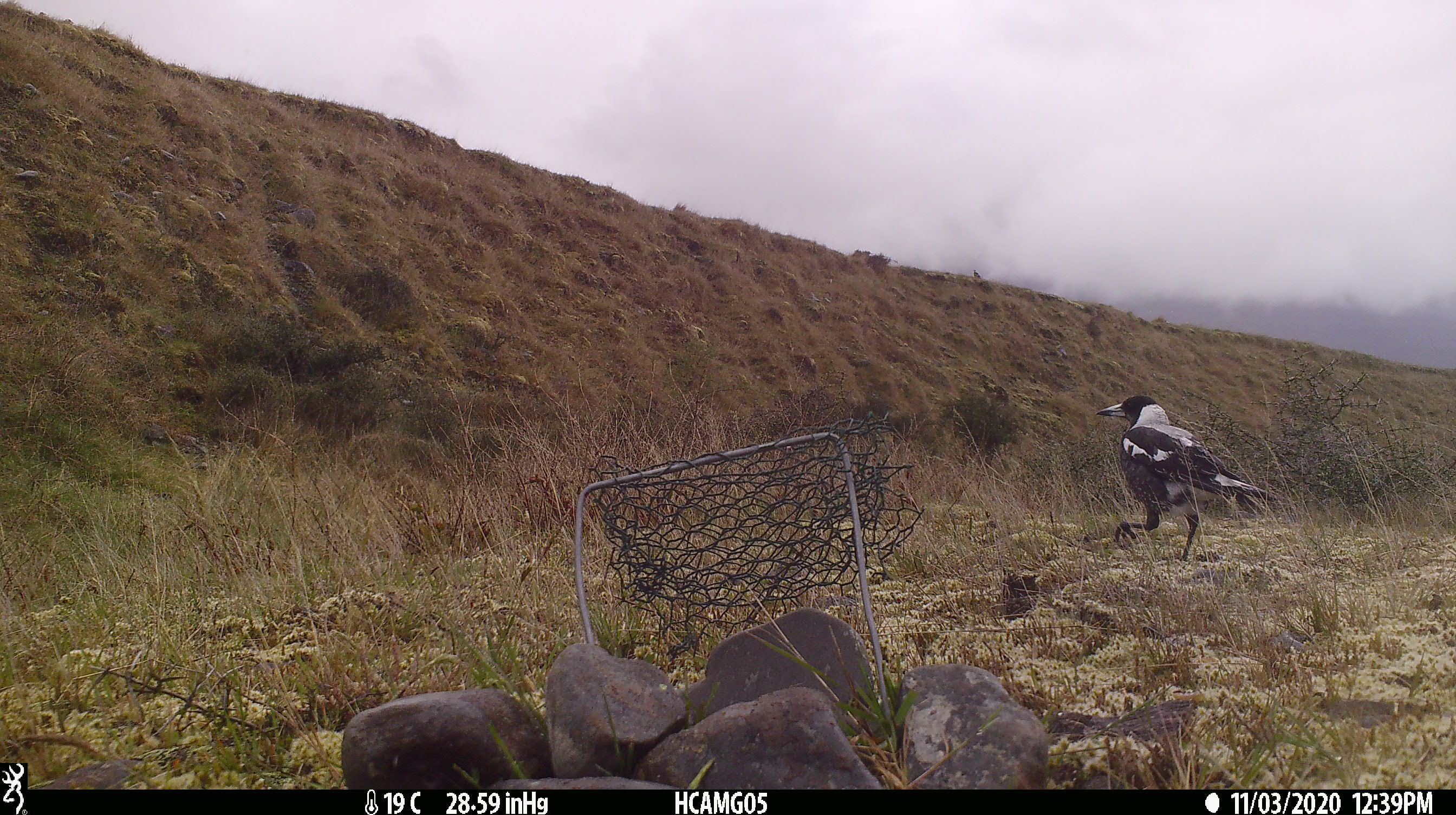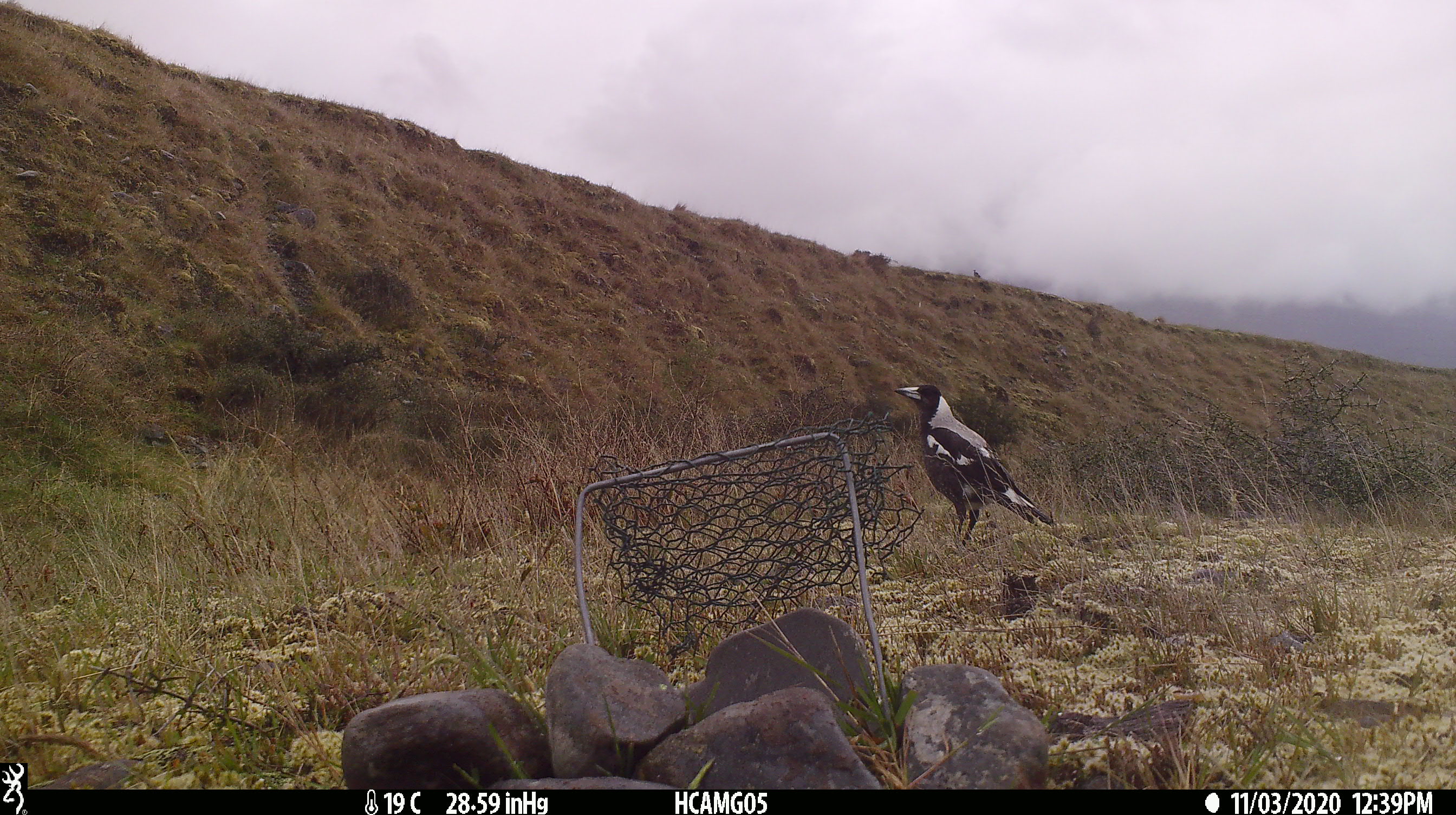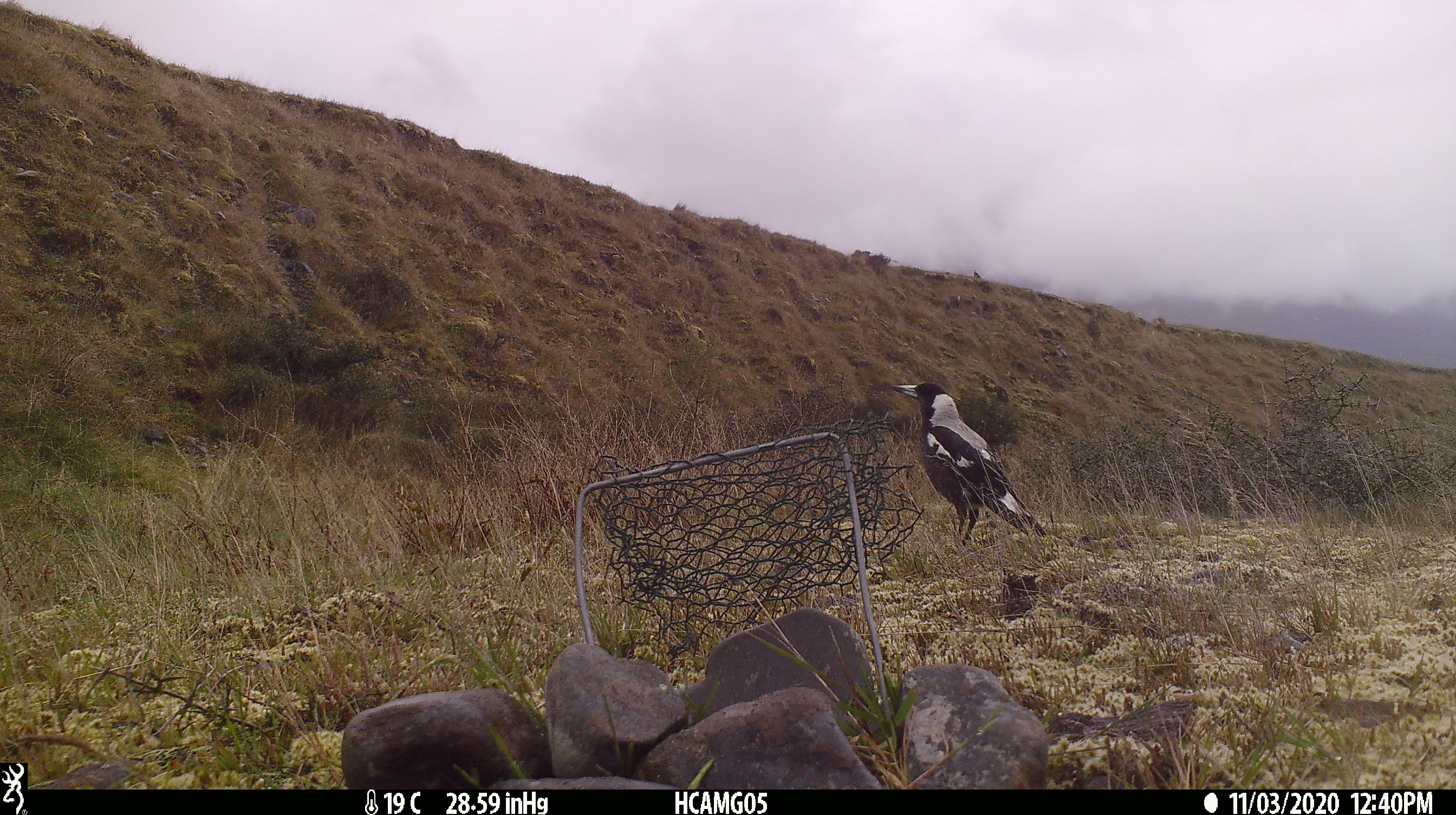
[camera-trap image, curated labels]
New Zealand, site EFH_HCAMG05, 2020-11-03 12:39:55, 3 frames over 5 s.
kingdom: Animalia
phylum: Chordata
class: Aves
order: Passeriformes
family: Artamidae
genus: Gymnorhina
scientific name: Gymnorhina tibicen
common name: australian magpie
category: magpie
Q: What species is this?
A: Magpie (australian magpie) (Gymnorhina tibicen).